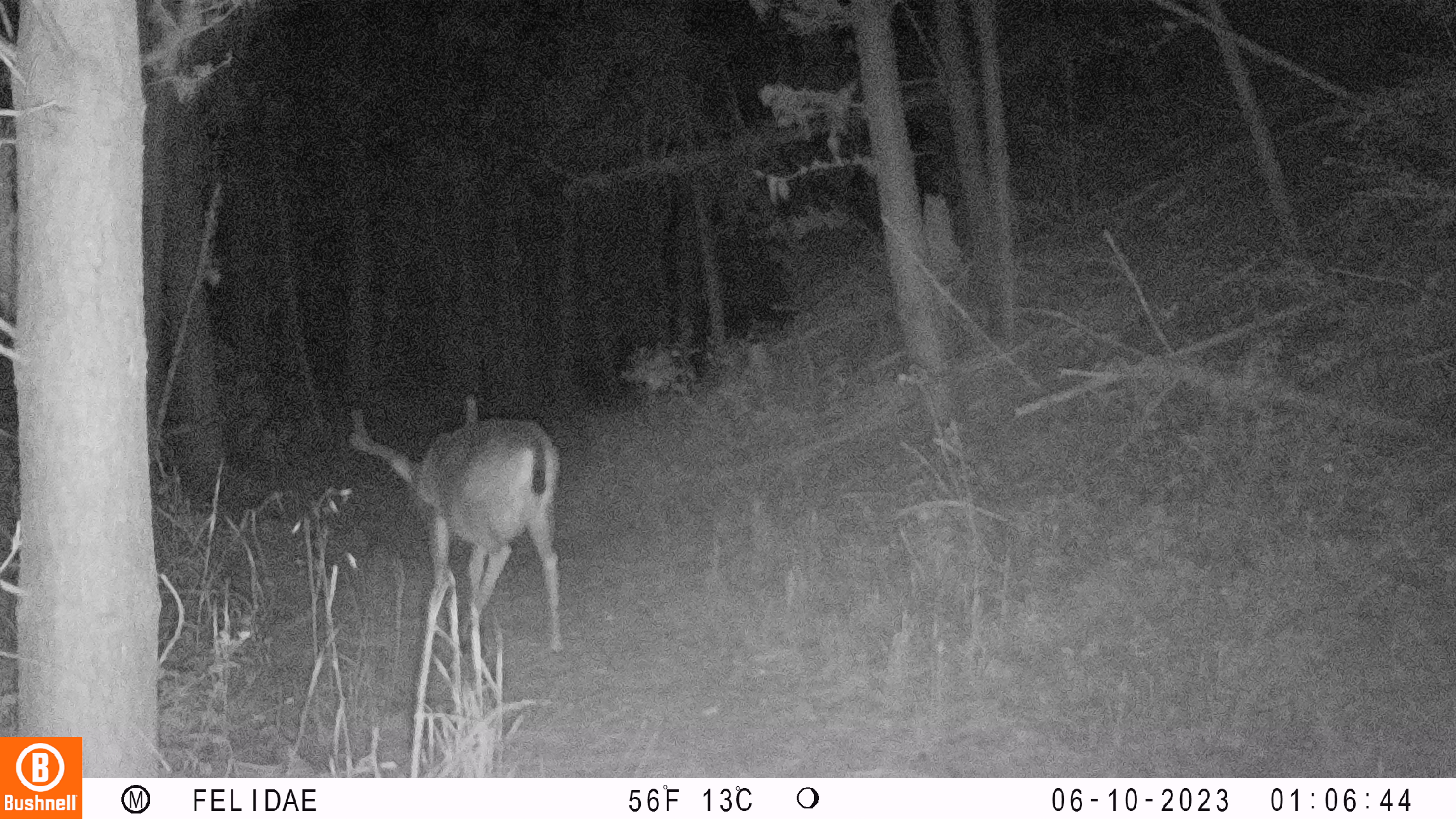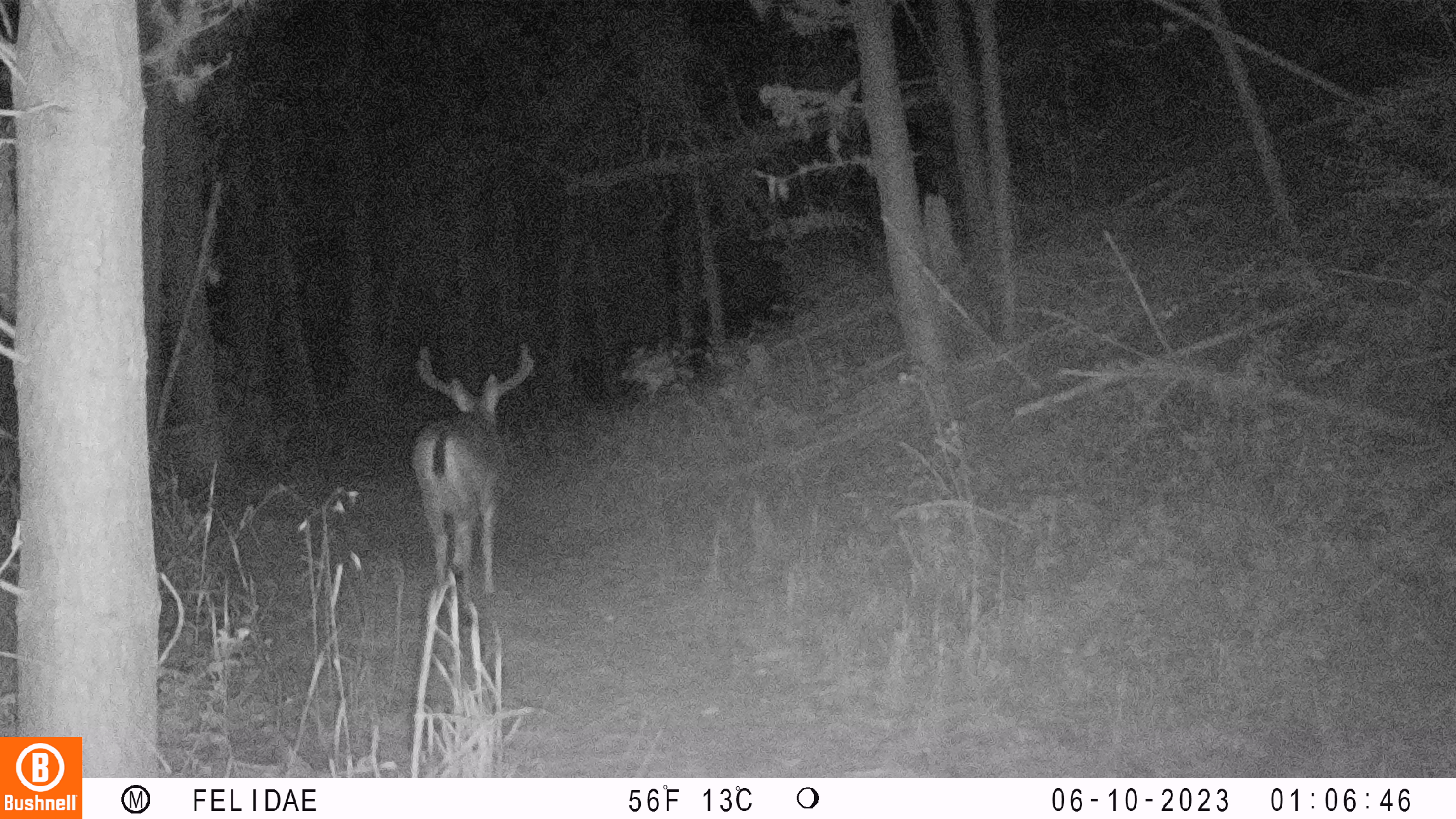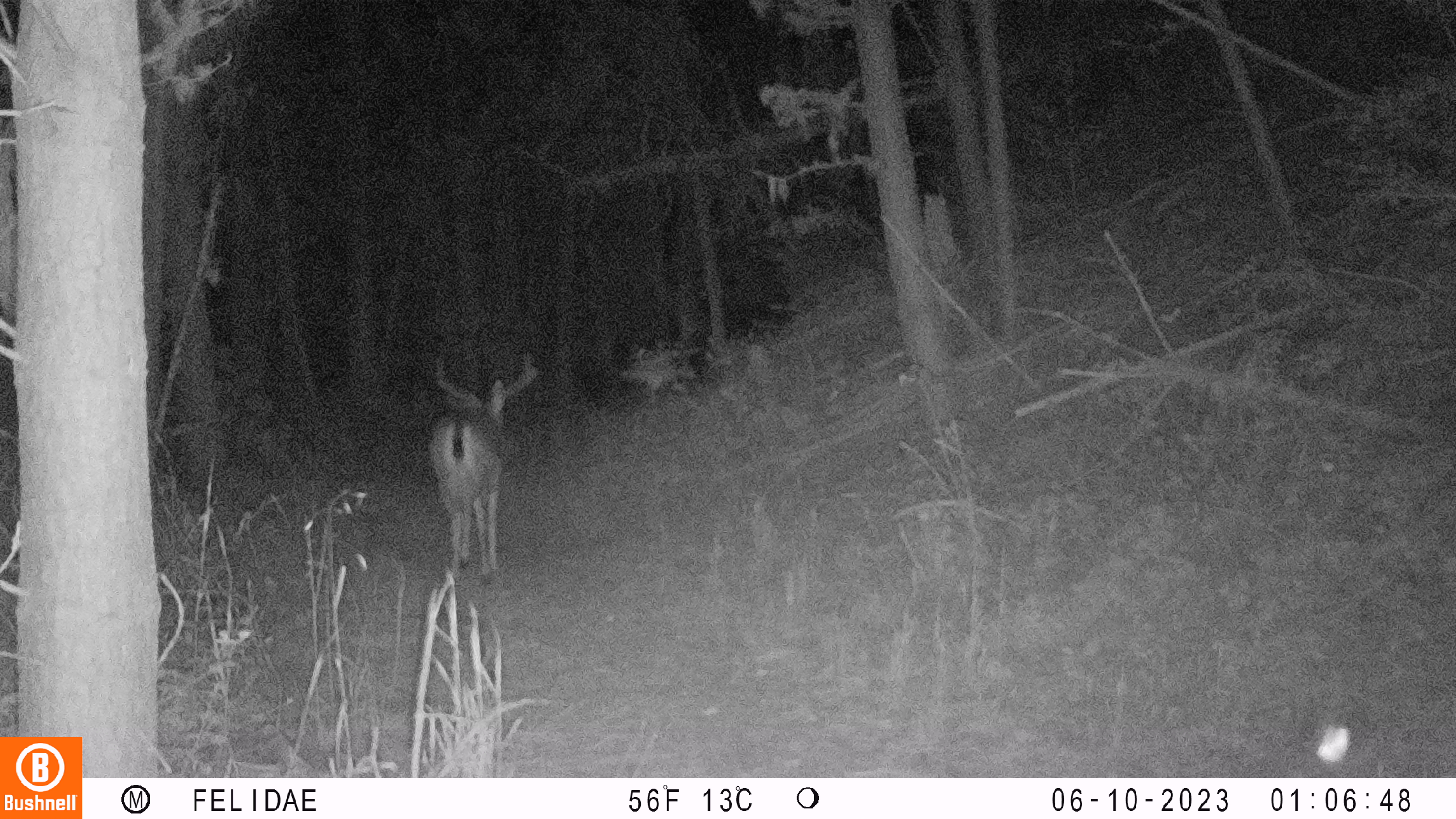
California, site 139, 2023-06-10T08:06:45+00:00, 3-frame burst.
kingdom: Animalia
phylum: Chordata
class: Mammalia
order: Artiodactyla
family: Cervidae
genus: Odocoileus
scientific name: Odocoileus hemionus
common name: mule deer